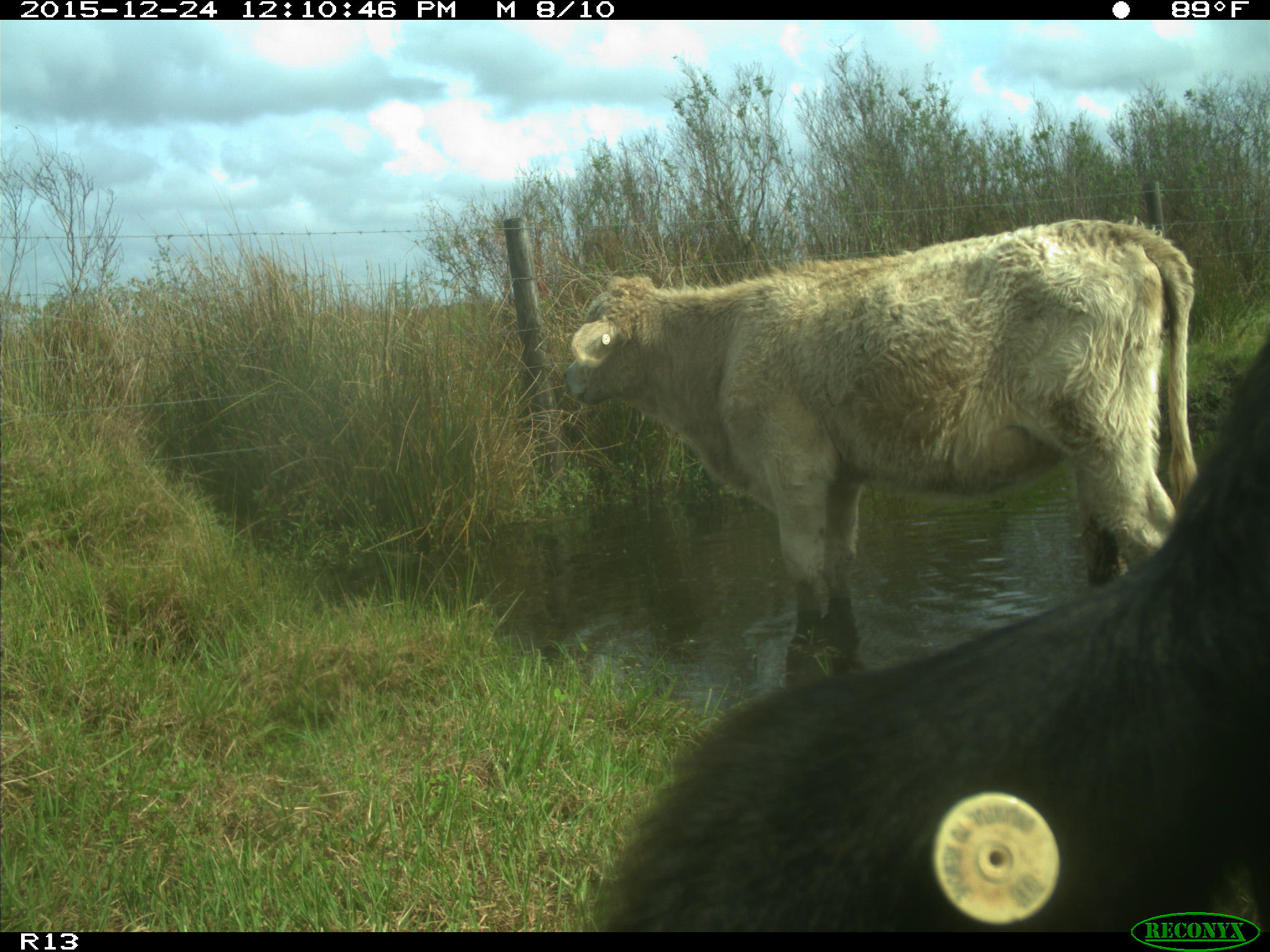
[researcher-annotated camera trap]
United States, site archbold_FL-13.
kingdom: Animalia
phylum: Chordata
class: Mammalia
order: Artiodactyla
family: Bovidae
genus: Bos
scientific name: Bos taurus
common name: domestic cow